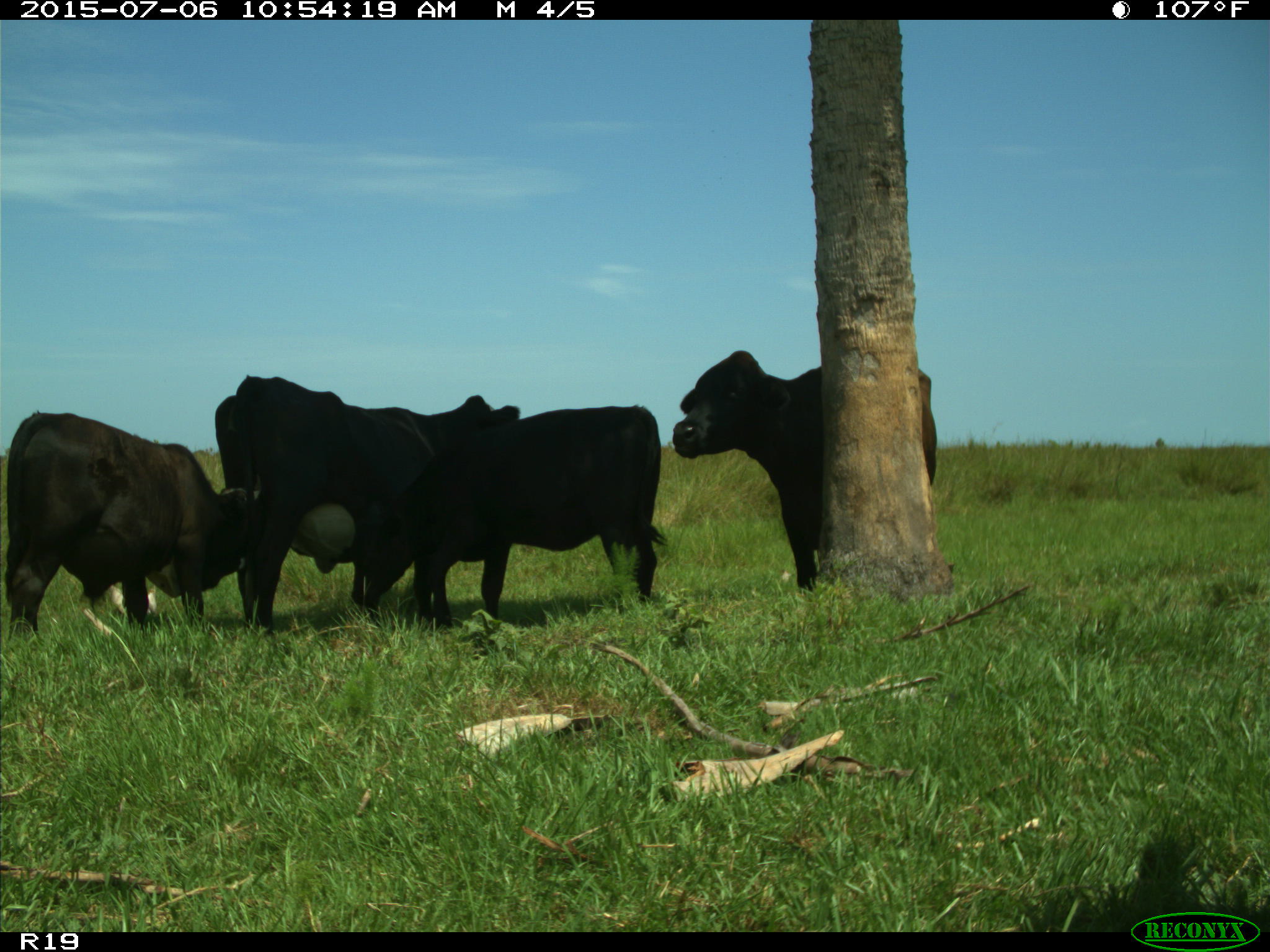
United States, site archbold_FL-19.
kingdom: Animalia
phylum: Chordata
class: Mammalia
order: Artiodactyla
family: Bovidae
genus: Bos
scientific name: Bos taurus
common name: domestic cow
Bos taurus (domestic cow).